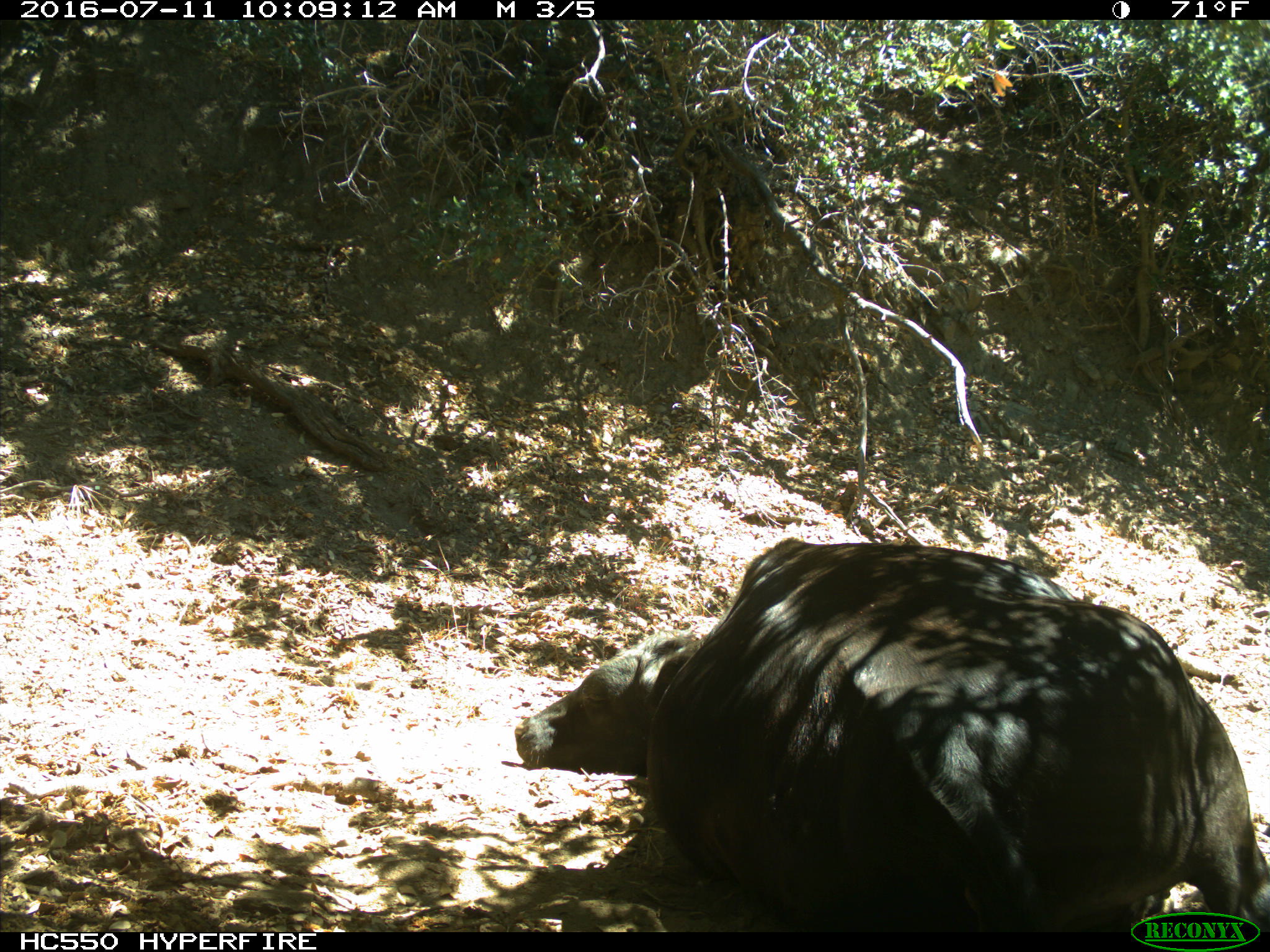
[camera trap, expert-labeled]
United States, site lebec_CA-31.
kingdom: Animalia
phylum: Chordata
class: Mammalia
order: Artiodactyla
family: Bovidae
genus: Bos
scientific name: Bos taurus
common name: domestic cow